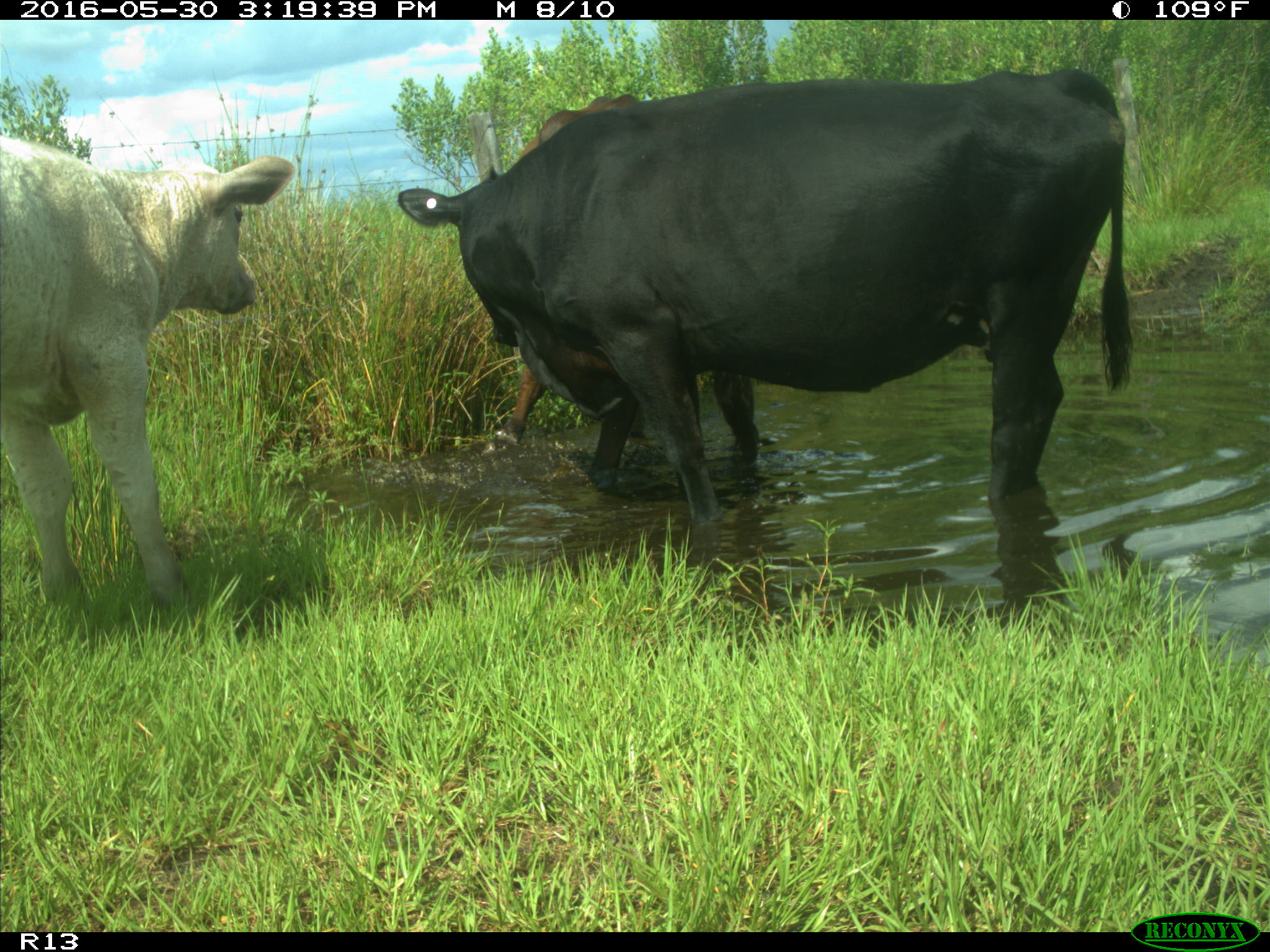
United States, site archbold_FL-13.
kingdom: Animalia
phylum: Chordata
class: Mammalia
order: Artiodactyla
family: Bovidae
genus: Bos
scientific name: Bos taurus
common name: domestic cow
Bos taurus (domestic cow).